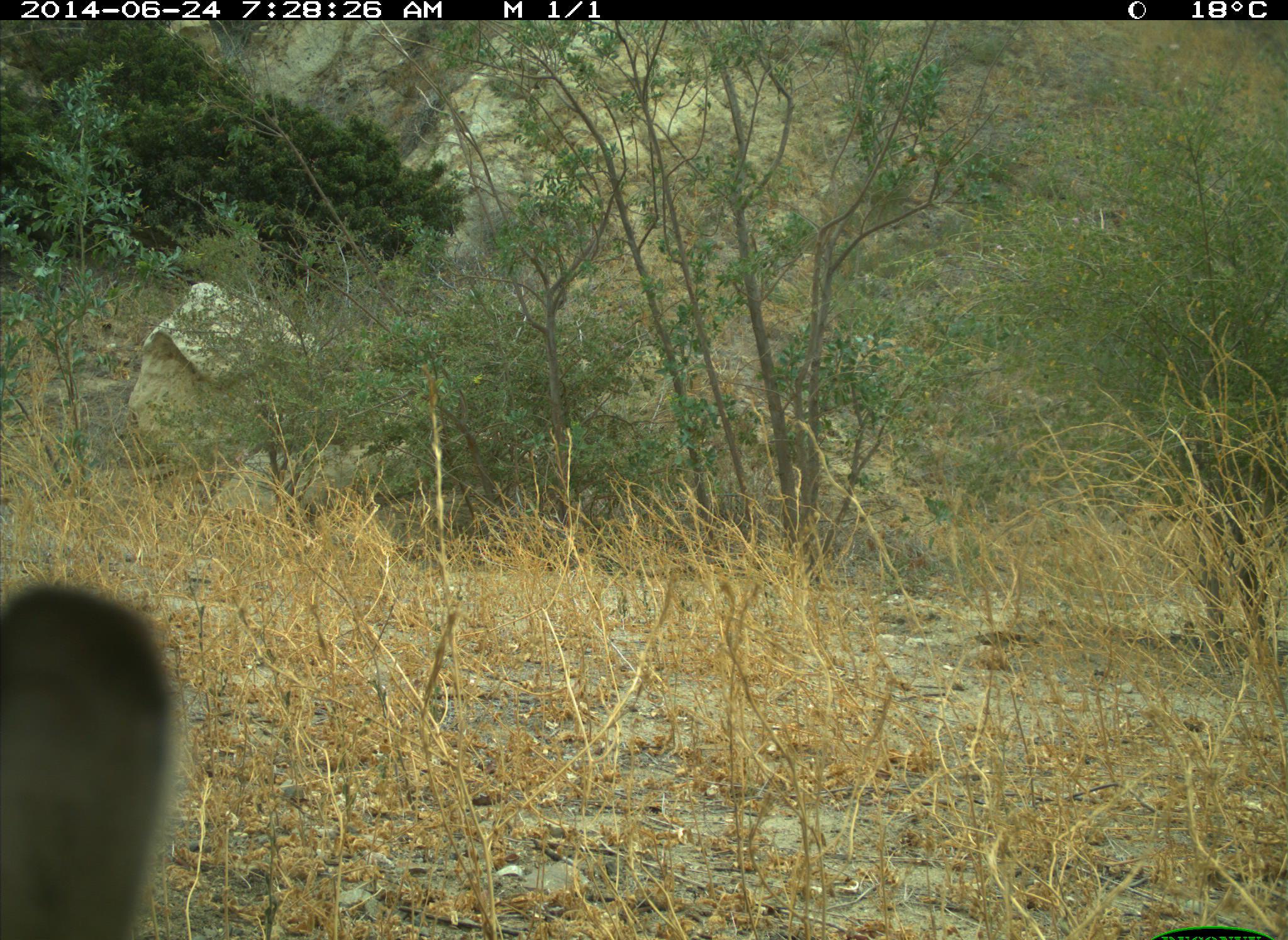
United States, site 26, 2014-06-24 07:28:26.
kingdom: Animalia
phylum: Chordata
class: Mammalia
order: Lagomorpha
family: Leporidae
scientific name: Leporidae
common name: rabbits and hares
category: rabbit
Rabbit (rabbits and hares) (Leporidae).